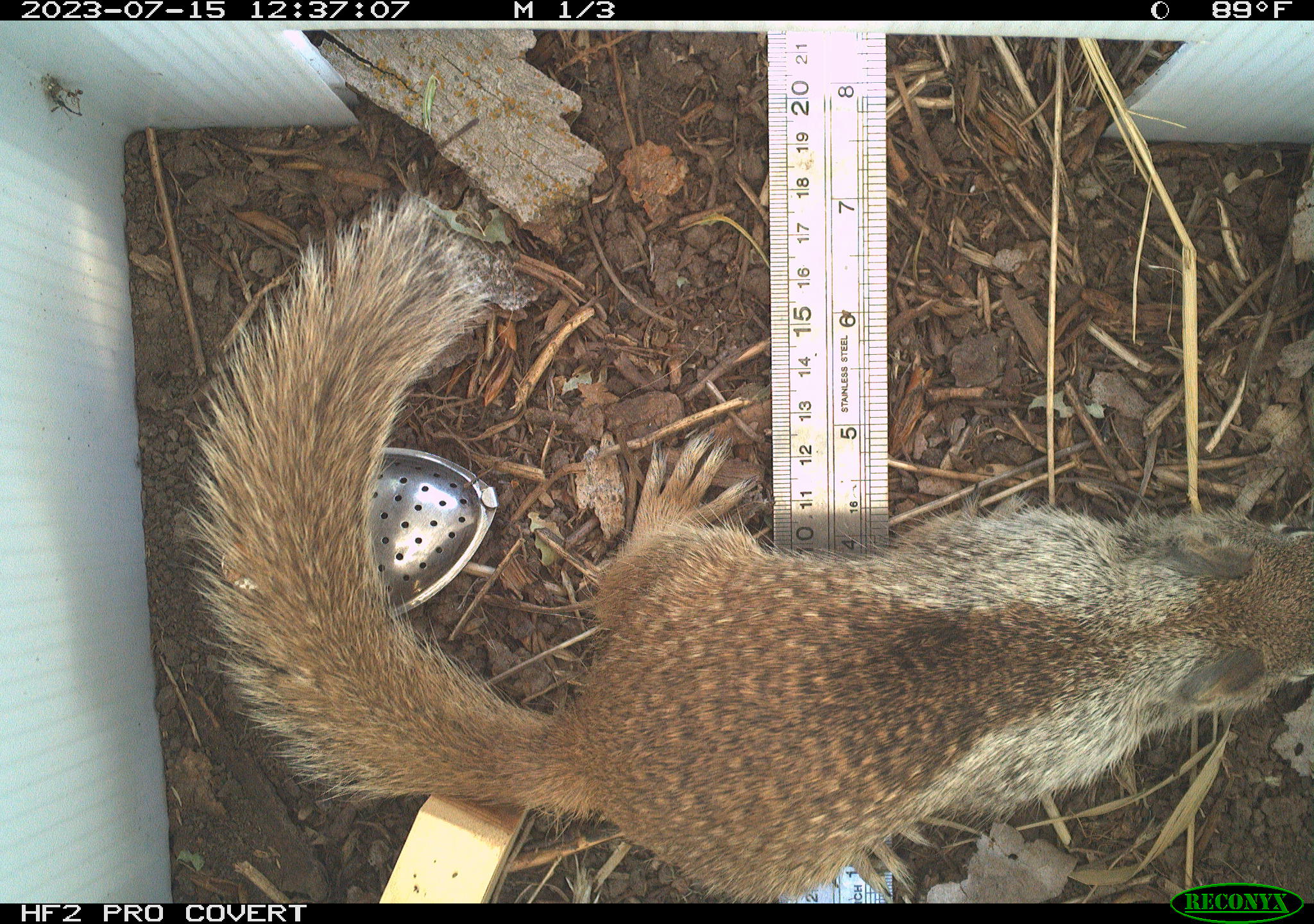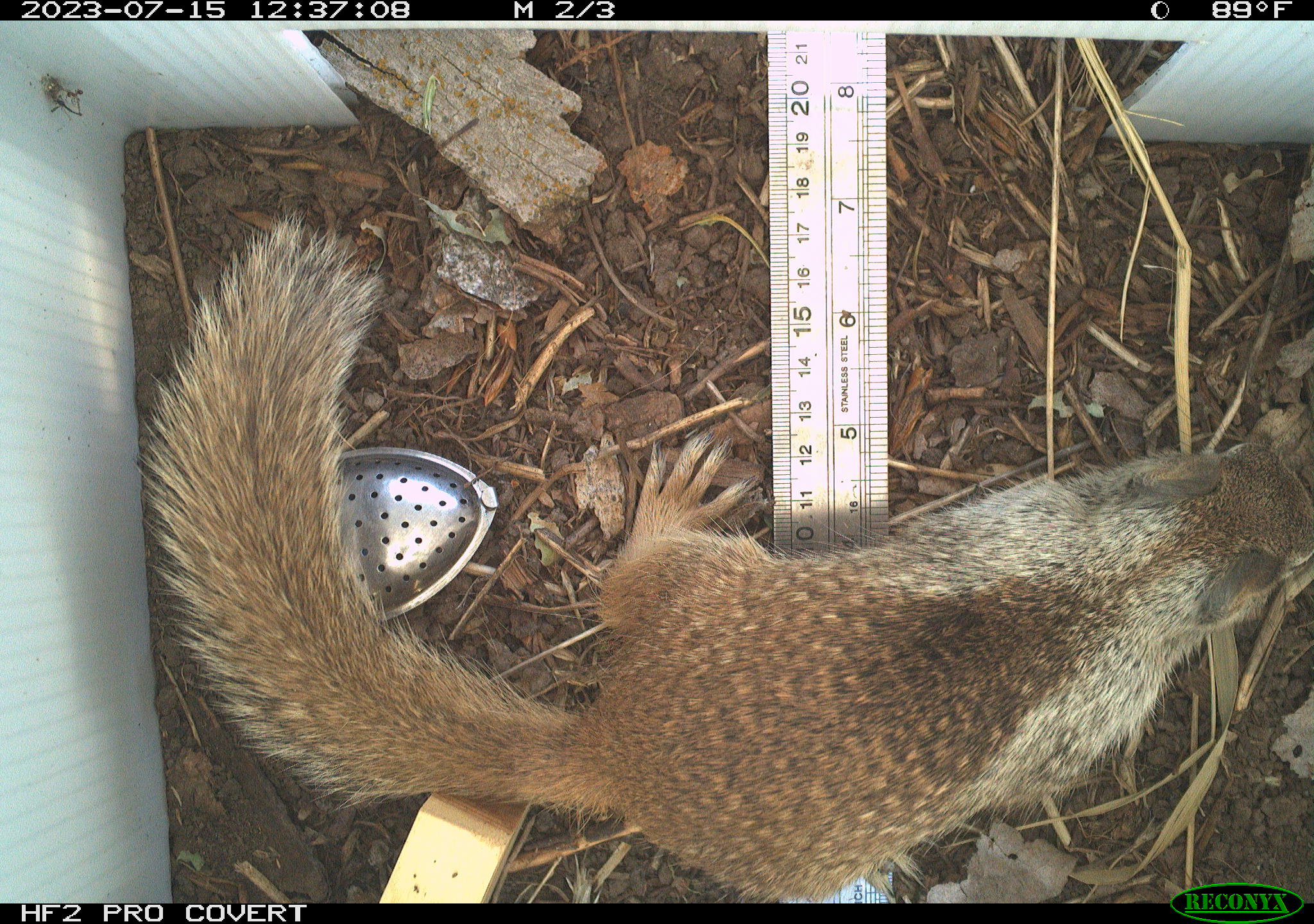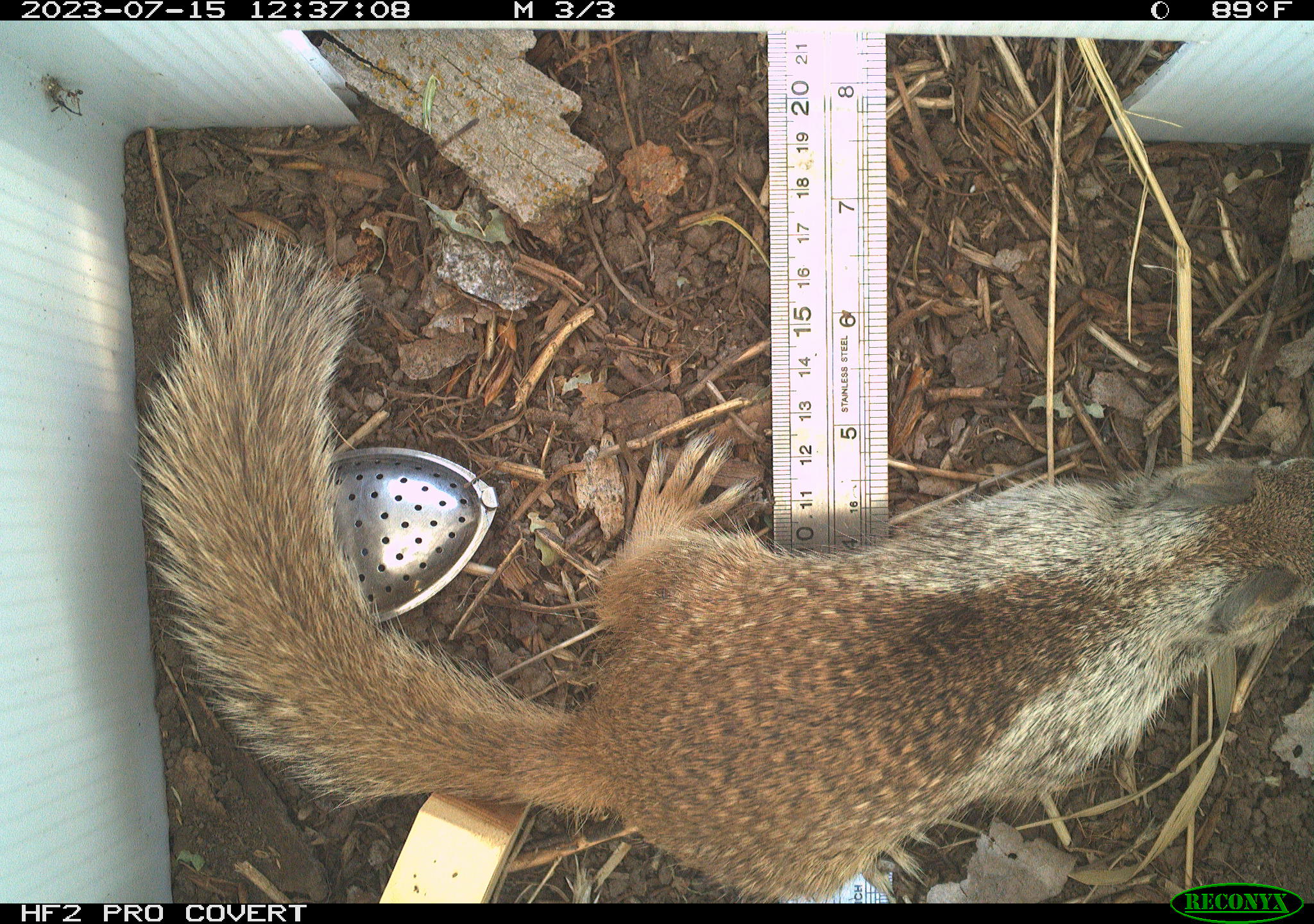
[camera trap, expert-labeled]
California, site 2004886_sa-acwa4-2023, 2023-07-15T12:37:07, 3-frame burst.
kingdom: Animalia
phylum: Chordata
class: Mammalia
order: Rodentia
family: Sciuridae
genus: Otospermophilus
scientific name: Otospermophilus beecheyi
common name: california ground squirrel